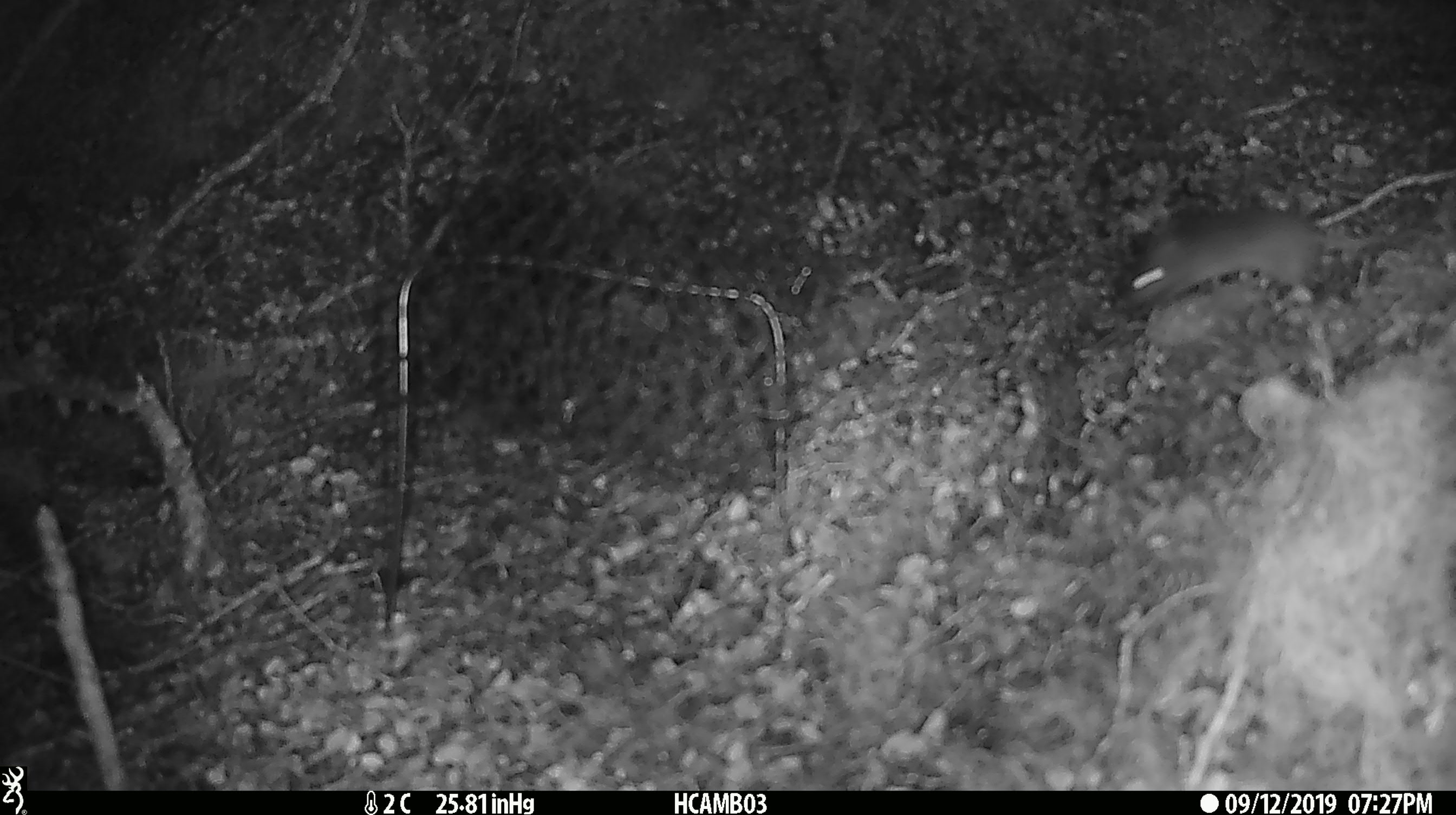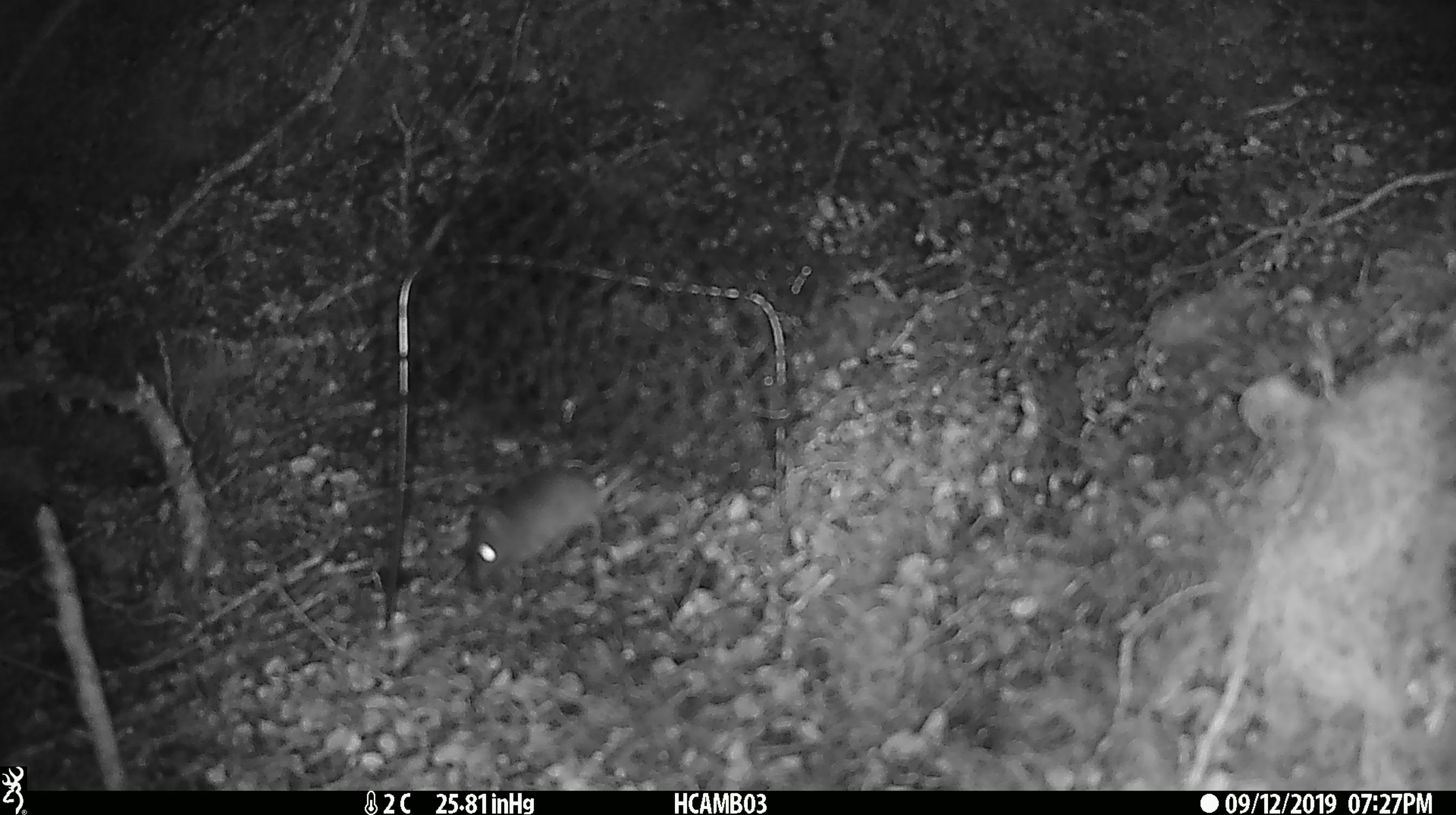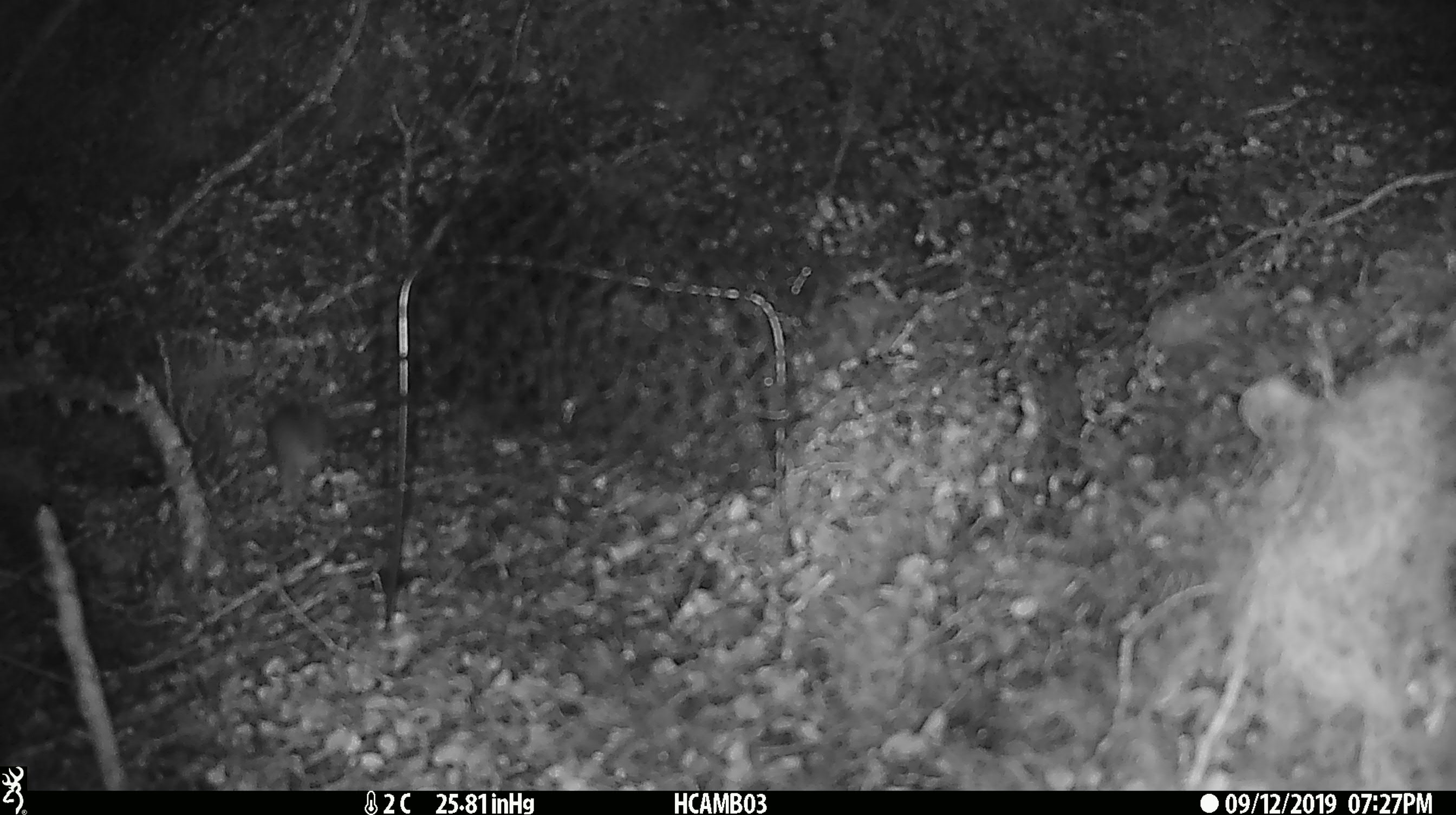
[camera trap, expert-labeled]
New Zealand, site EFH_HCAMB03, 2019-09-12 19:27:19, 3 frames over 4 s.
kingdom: Animalia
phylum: Chordata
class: Mammalia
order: Rodentia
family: Muridae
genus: Mus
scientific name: Mus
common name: mouse